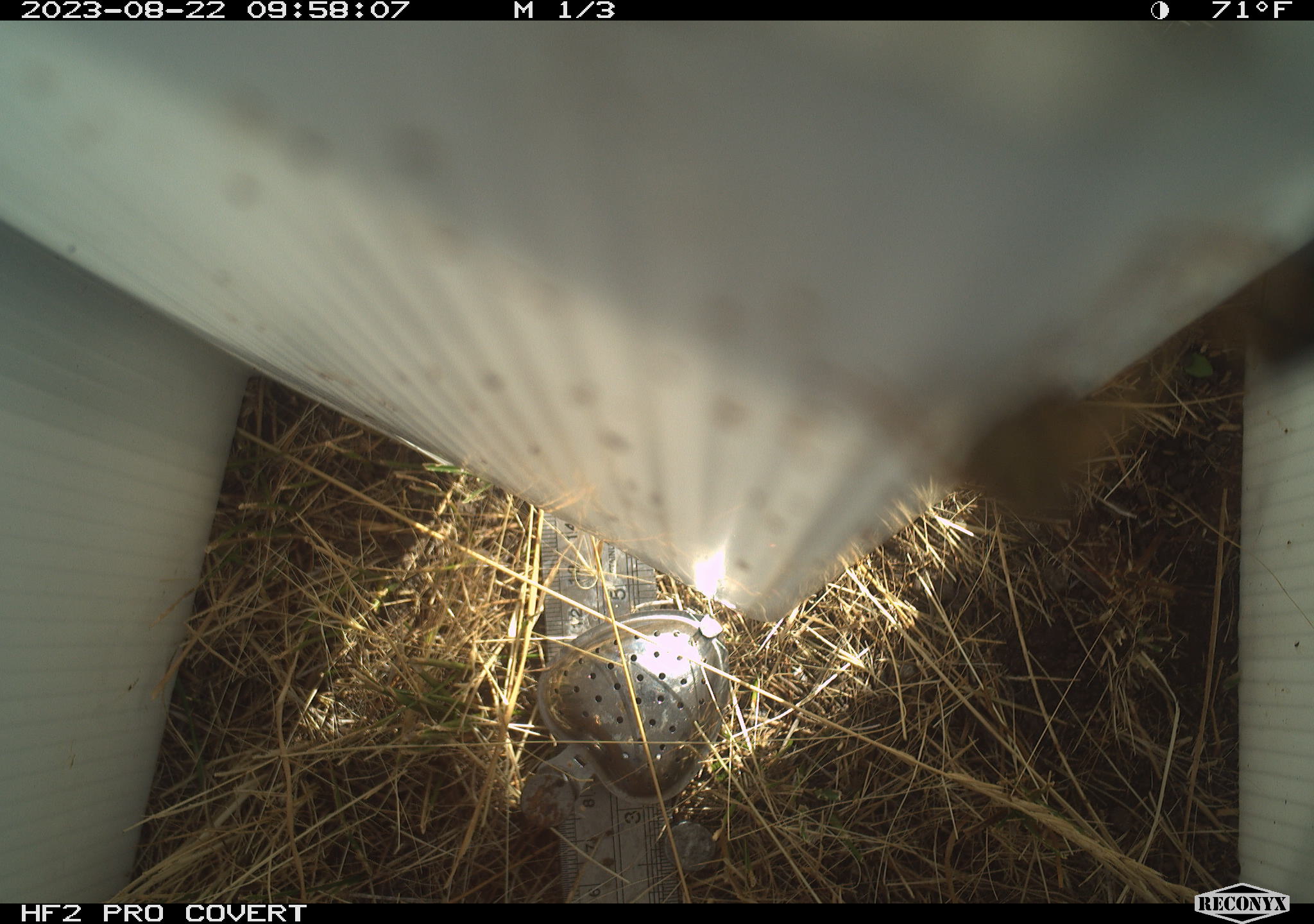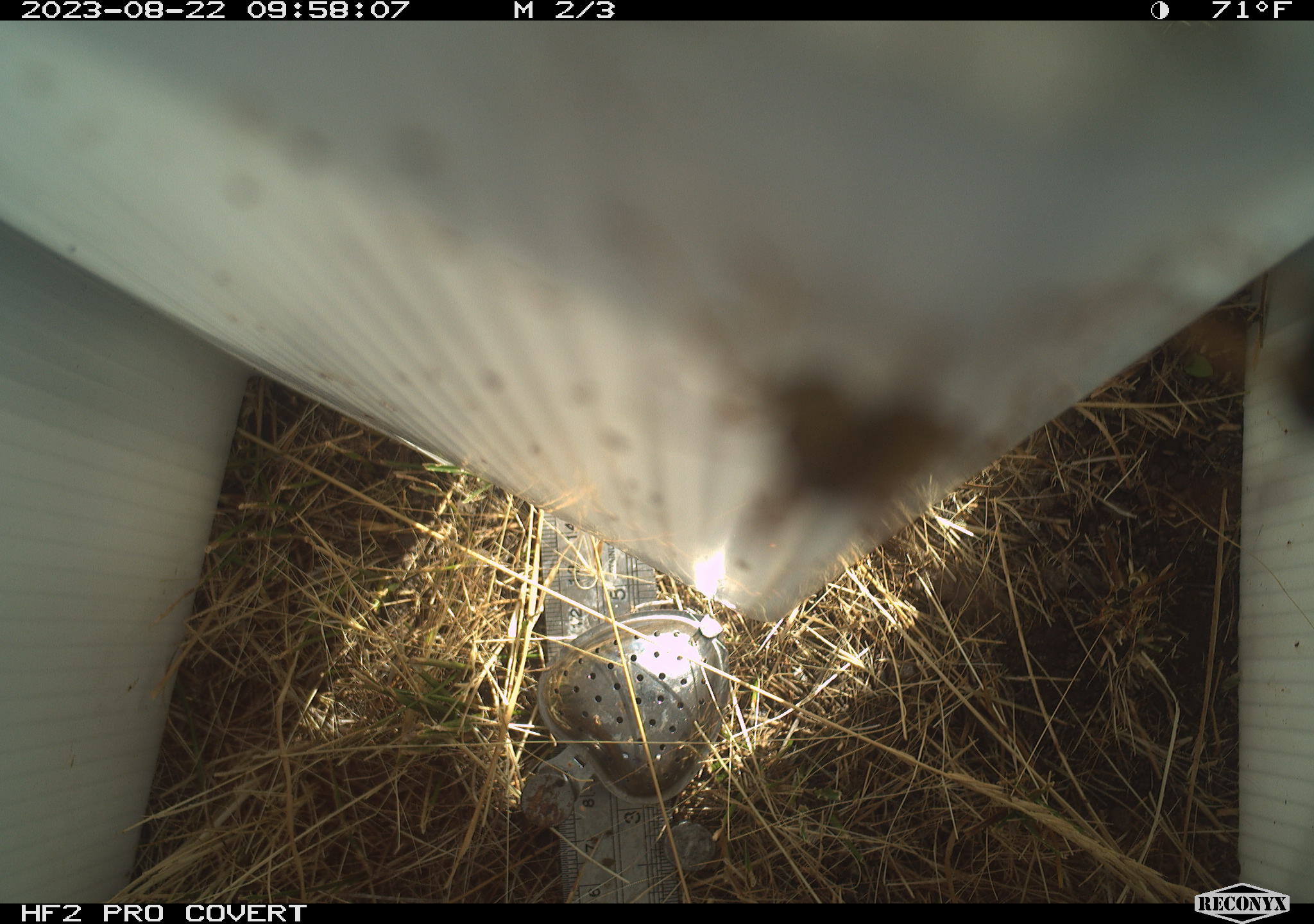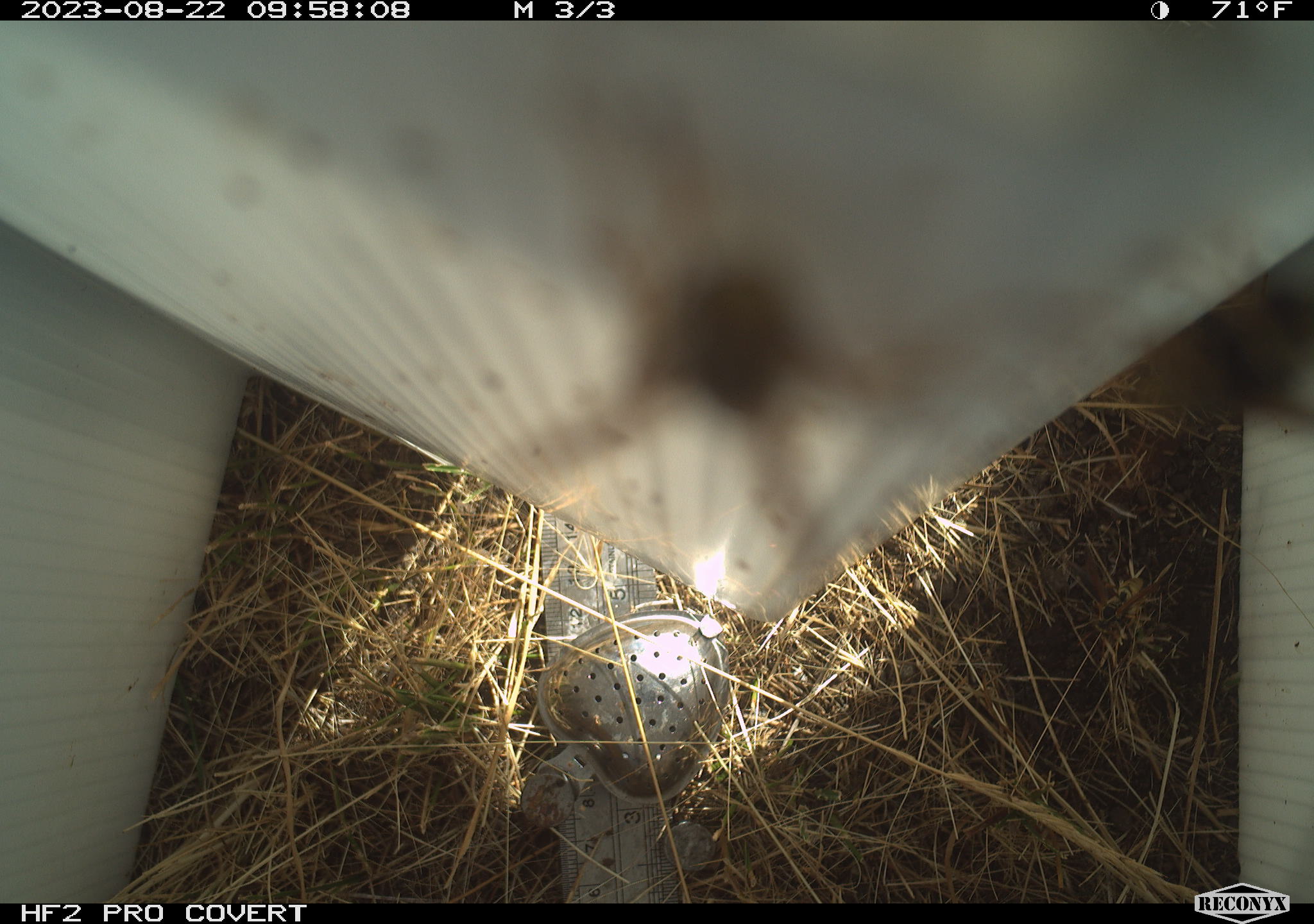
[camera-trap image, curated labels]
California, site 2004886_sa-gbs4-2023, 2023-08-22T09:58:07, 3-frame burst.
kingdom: Animalia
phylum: Arthropoda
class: Insecta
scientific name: Insecta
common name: insect